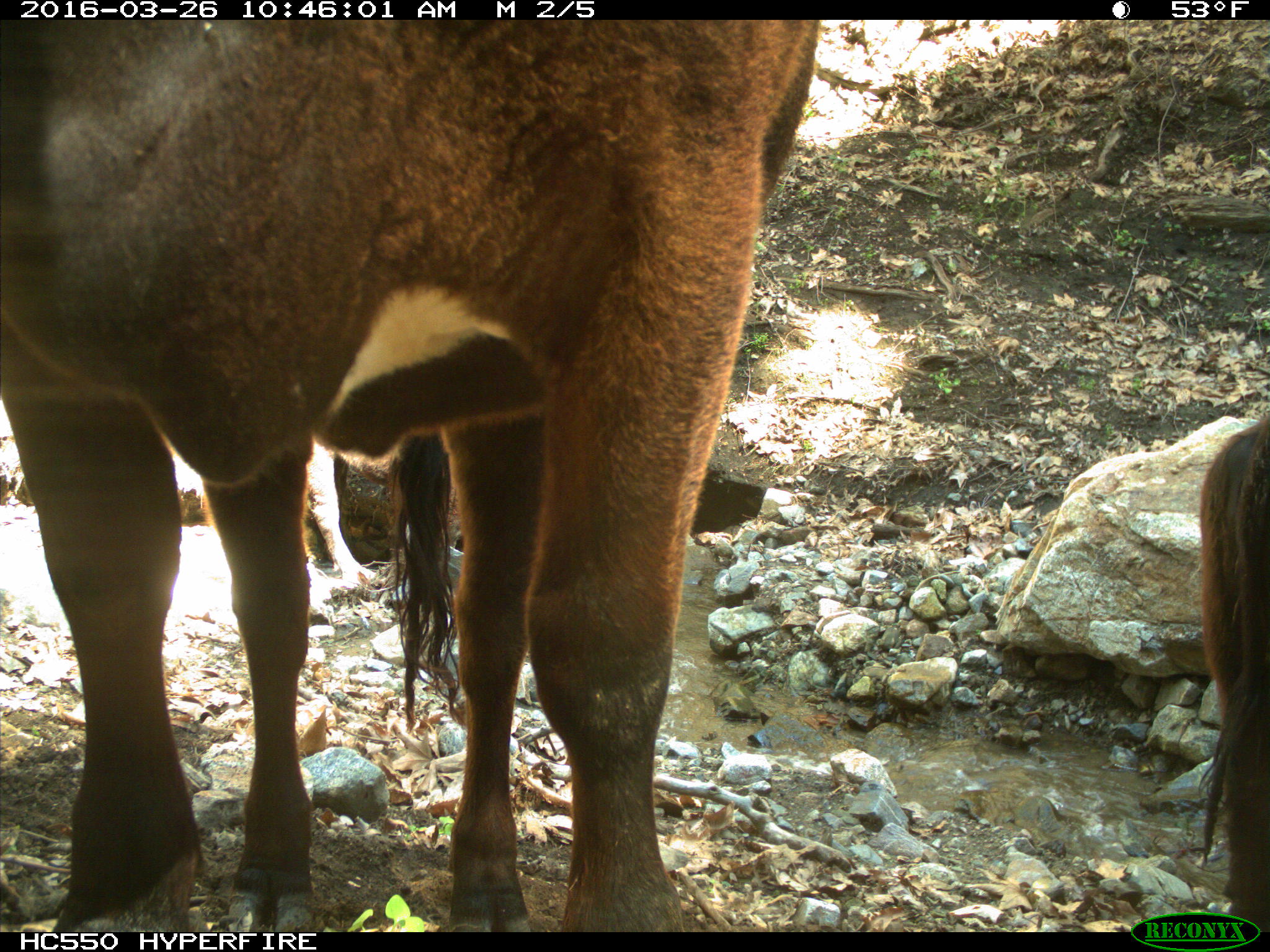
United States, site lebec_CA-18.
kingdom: Animalia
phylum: Chordata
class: Mammalia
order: Artiodactyla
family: Bovidae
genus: Bos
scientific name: Bos taurus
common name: domestic cow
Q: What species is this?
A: Bos taurus (domestic cow).